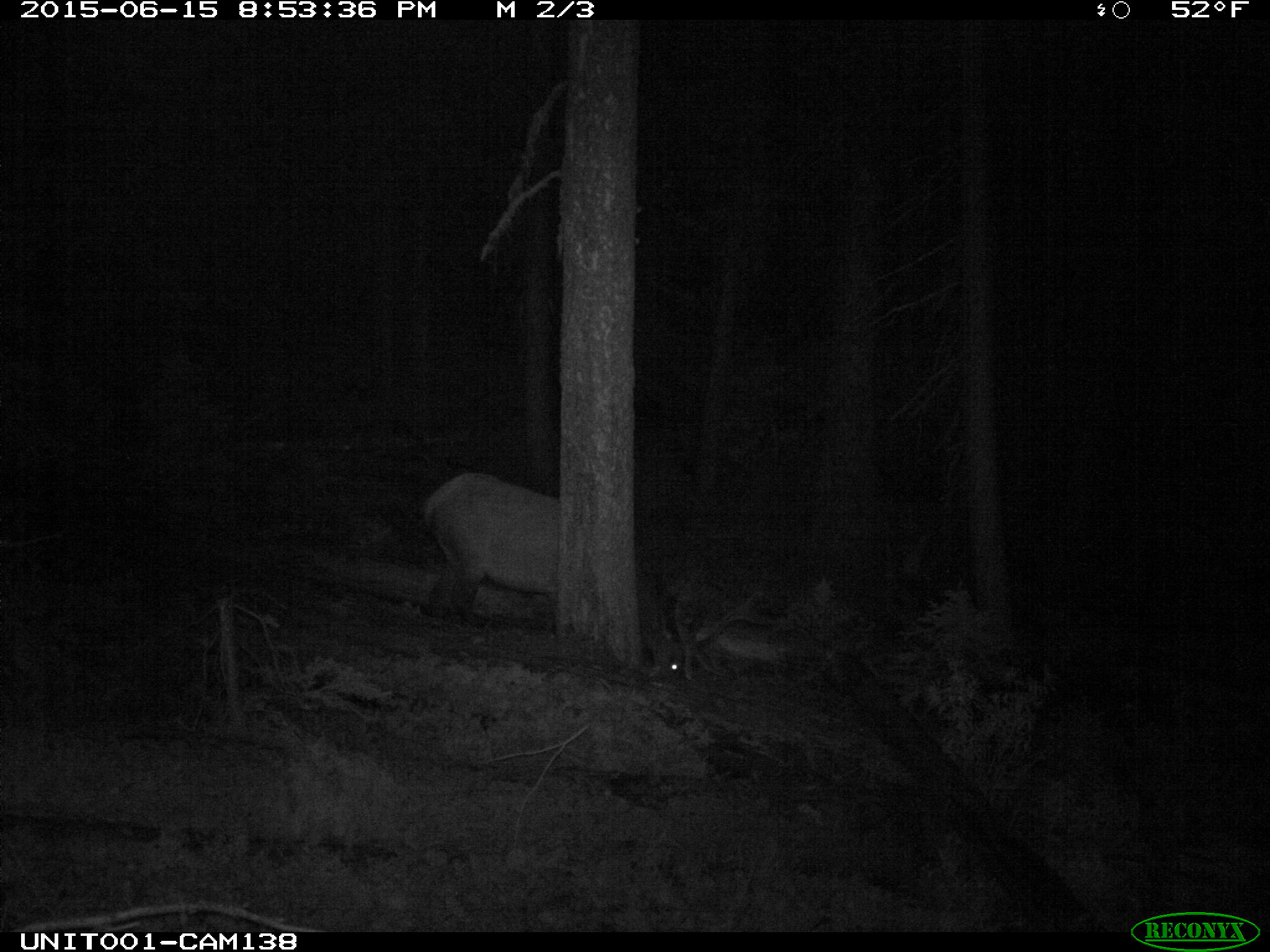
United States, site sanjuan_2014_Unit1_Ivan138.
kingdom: Animalia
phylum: Chordata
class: Mammalia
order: Artiodactyla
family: Cervidae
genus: Cervus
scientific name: Cervus elaphus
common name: red deer